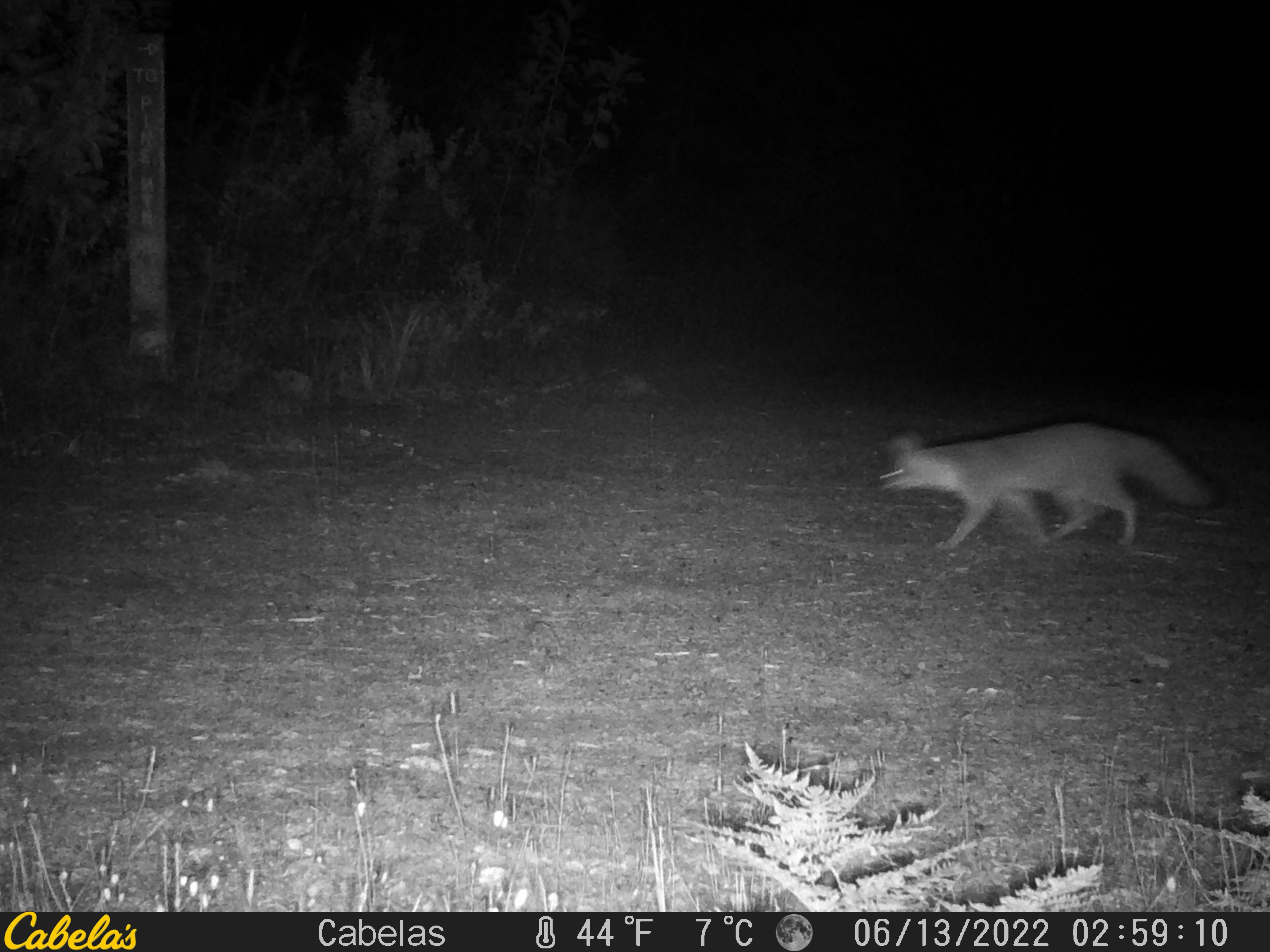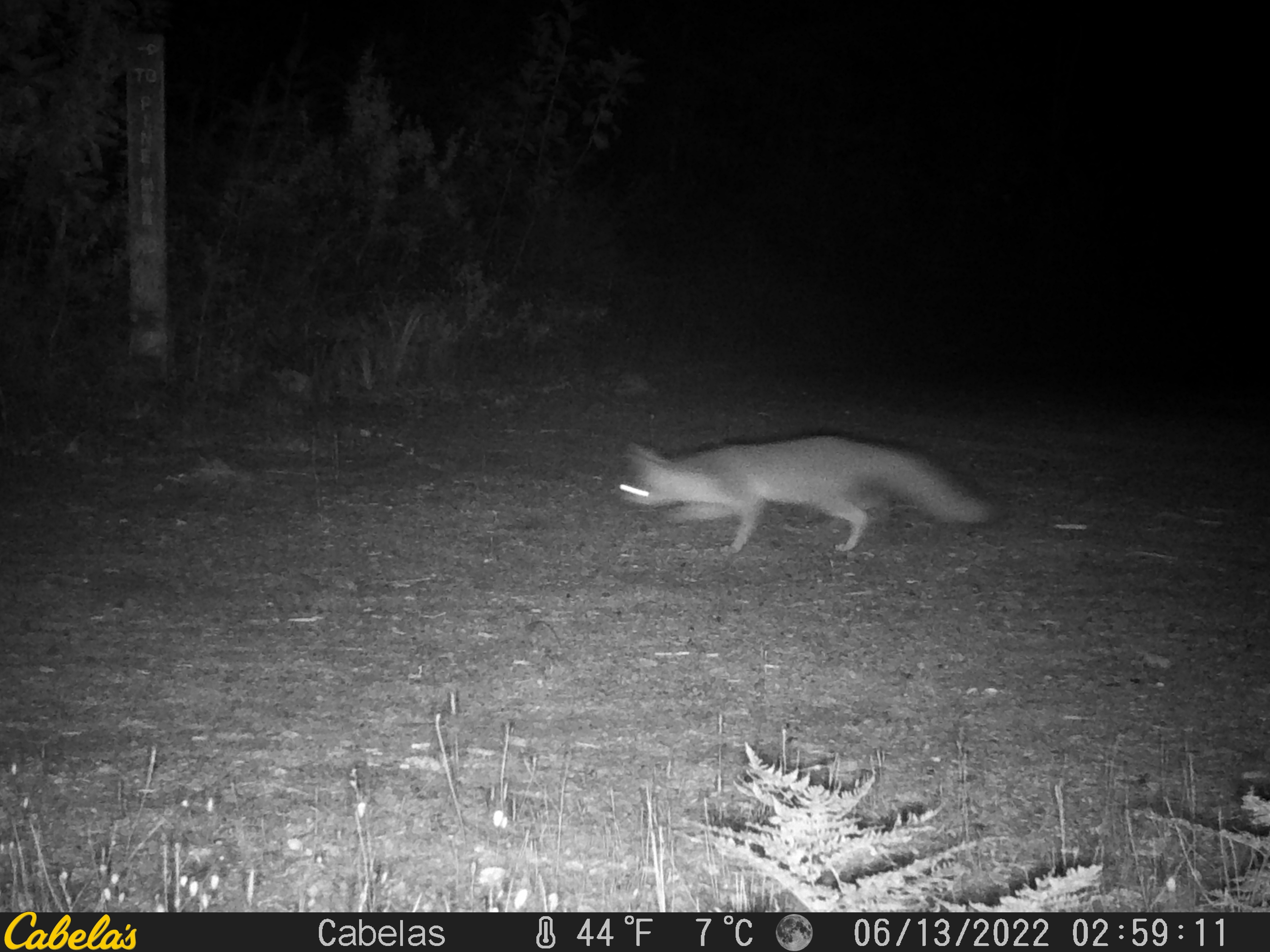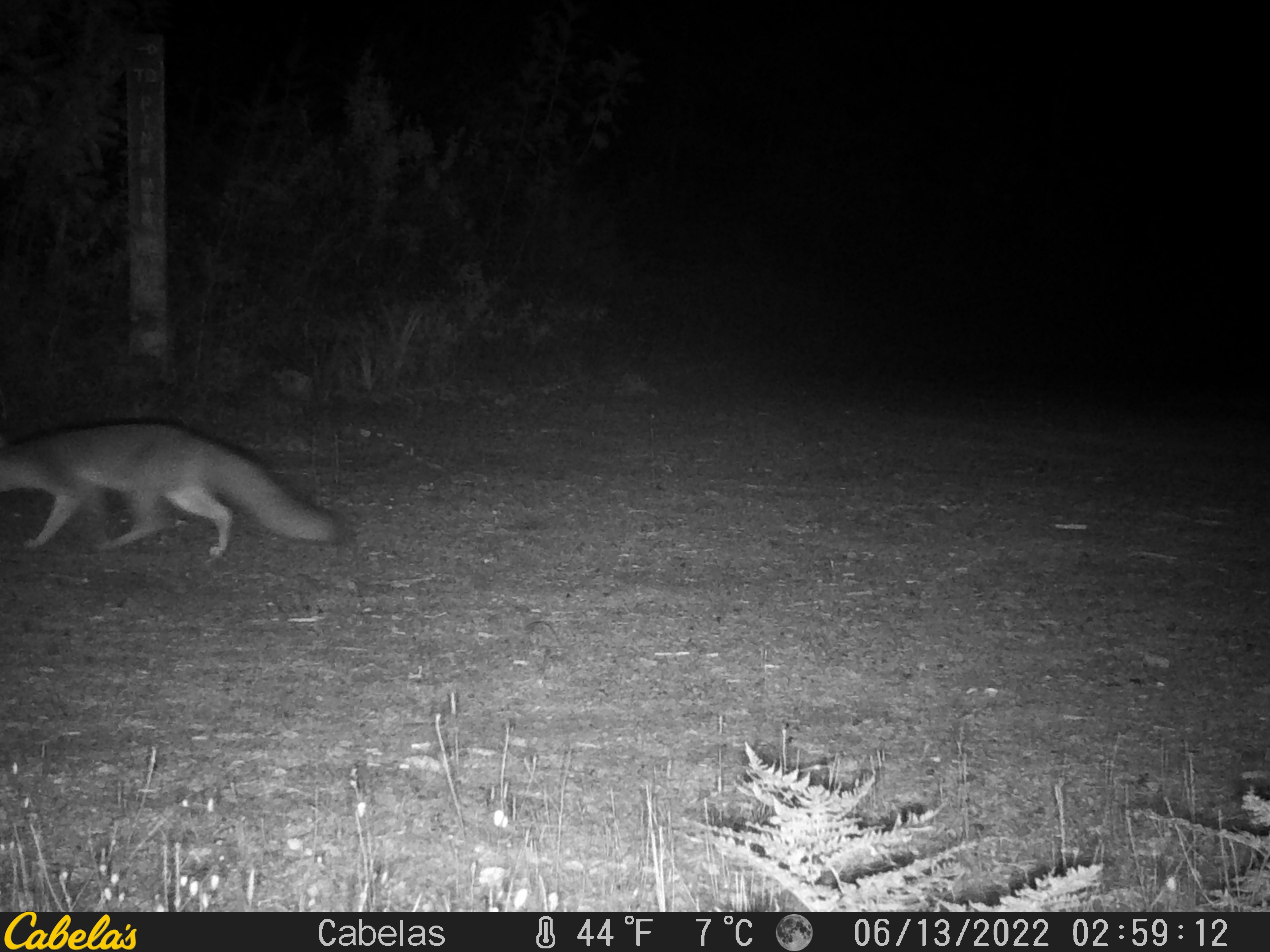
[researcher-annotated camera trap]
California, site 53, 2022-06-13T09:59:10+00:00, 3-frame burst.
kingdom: Animalia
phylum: Chordata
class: Mammalia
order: Carnivora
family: Canidae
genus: Urocyon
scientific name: Urocyon cinereoargenteus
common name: gray fox